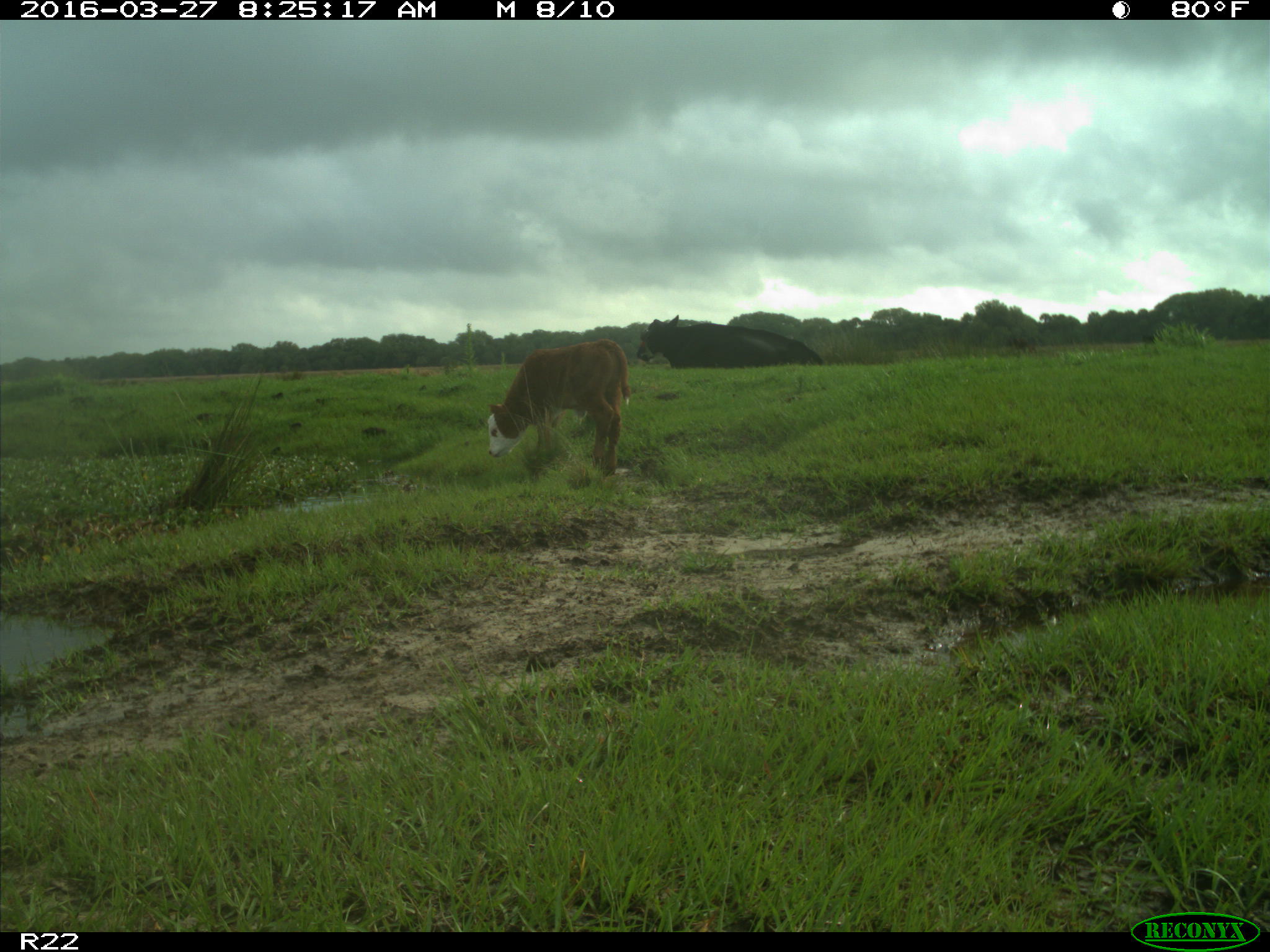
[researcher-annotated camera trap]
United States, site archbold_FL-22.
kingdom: Animalia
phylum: Chordata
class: Mammalia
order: Artiodactyla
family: Bovidae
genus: Bos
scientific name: Bos taurus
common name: domestic cow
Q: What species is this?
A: Bos taurus (domestic cow).